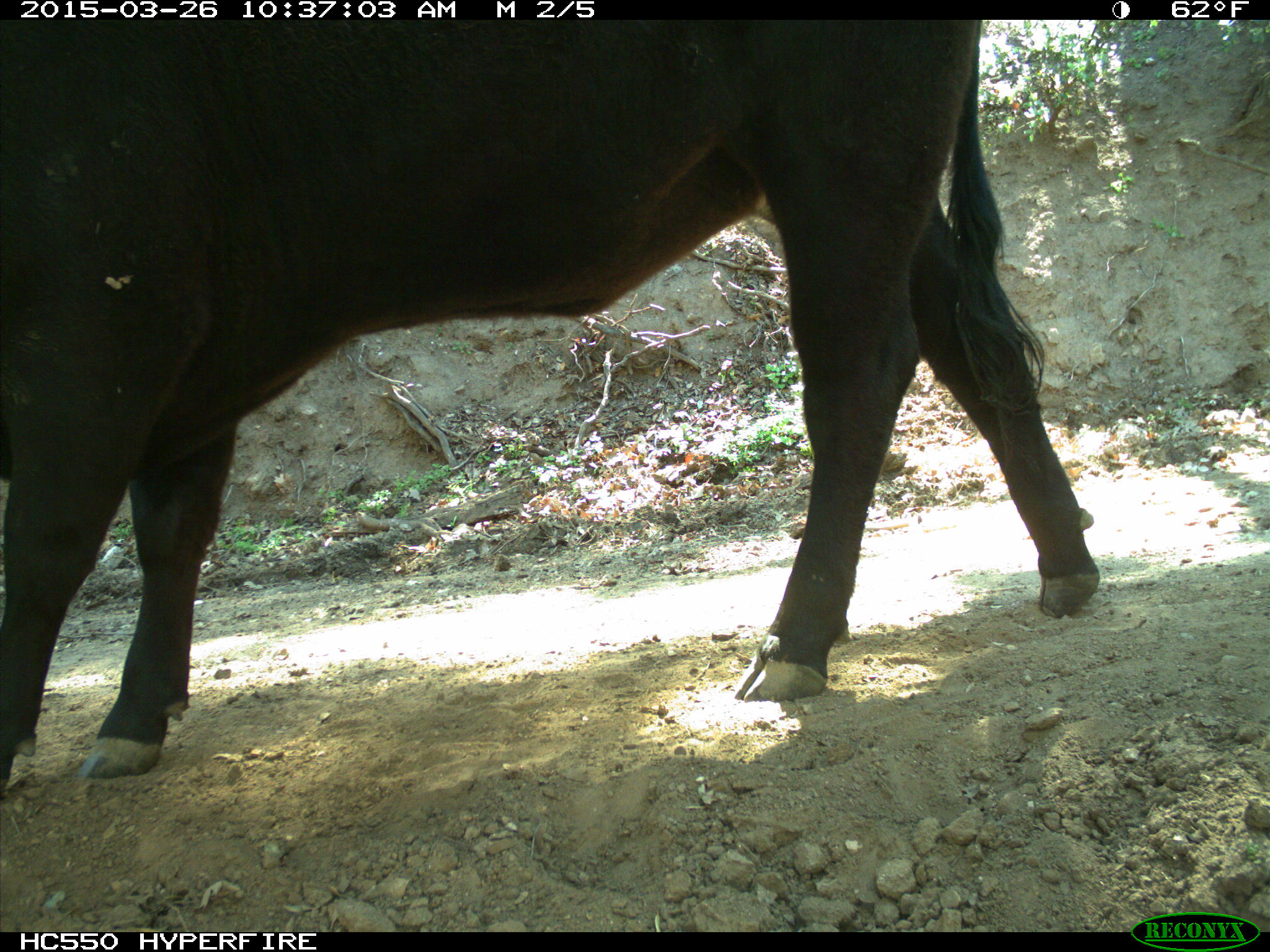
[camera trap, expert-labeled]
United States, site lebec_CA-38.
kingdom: Animalia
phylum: Chordata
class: Mammalia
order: Artiodactyla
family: Bovidae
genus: Bos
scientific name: Bos taurus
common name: domestic cow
Bos taurus (domestic cow).